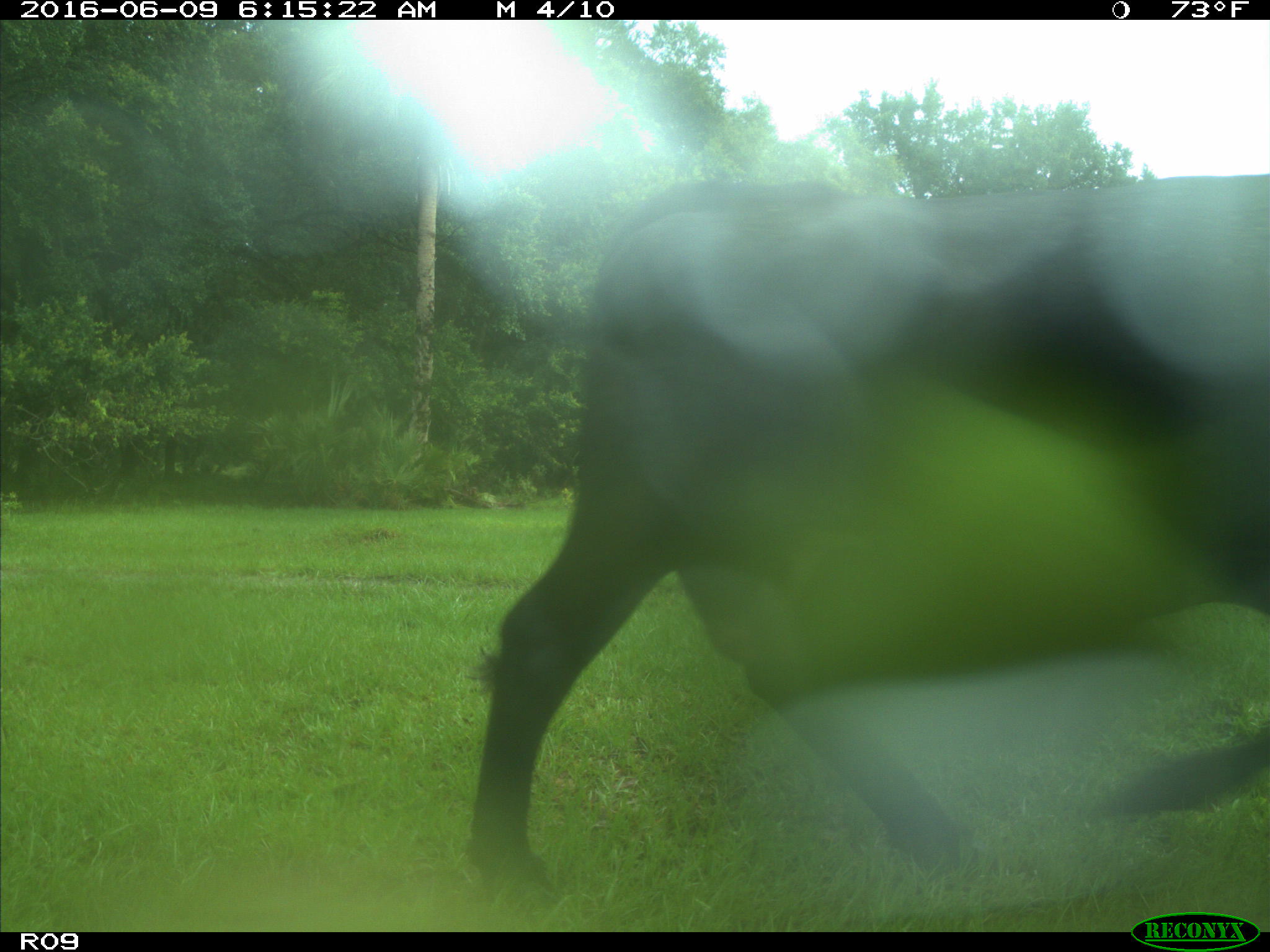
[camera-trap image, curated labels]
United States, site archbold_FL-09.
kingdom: Animalia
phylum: Chordata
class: Mammalia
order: Artiodactyla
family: Bovidae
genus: Bos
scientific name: Bos taurus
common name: domestic cow